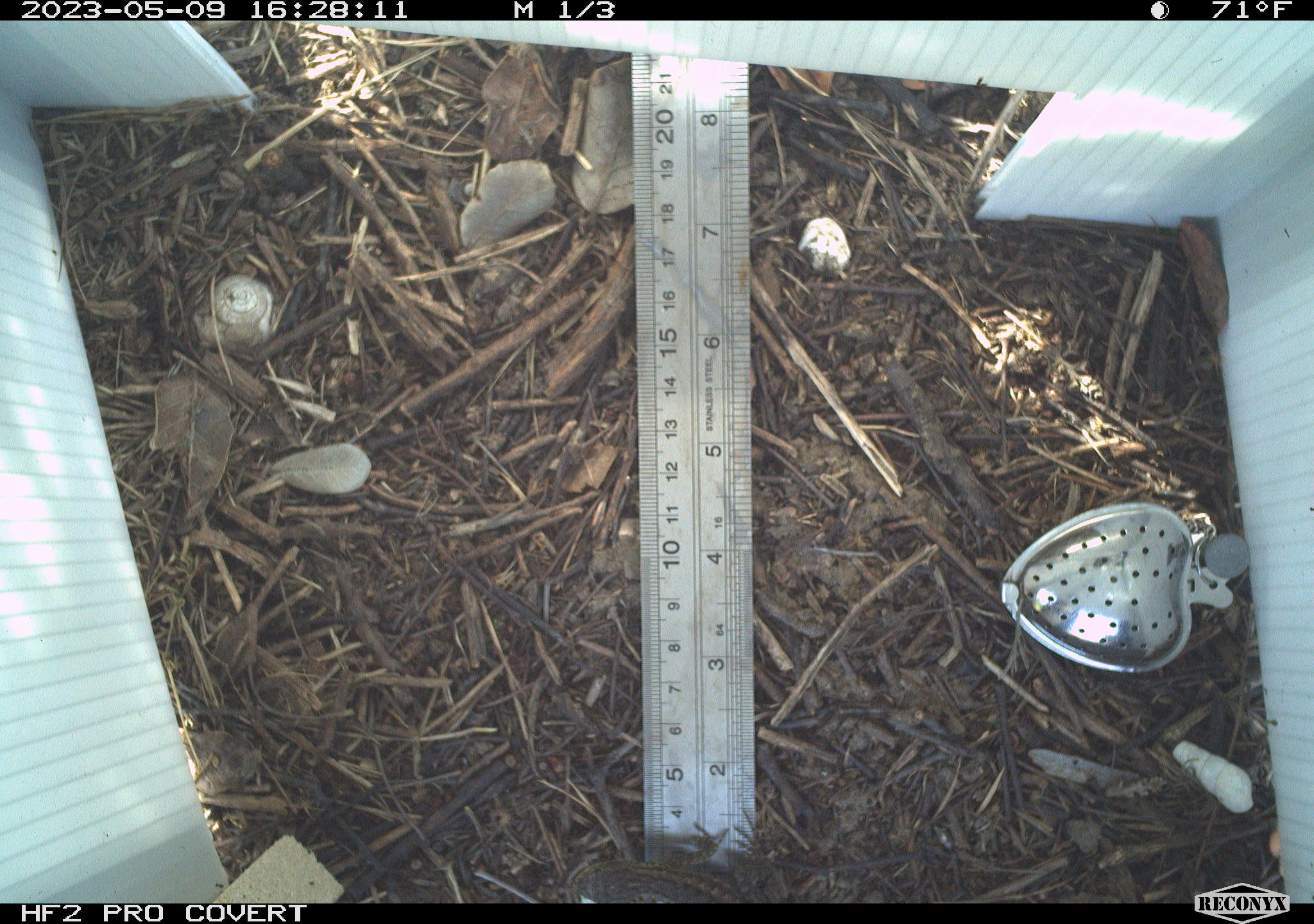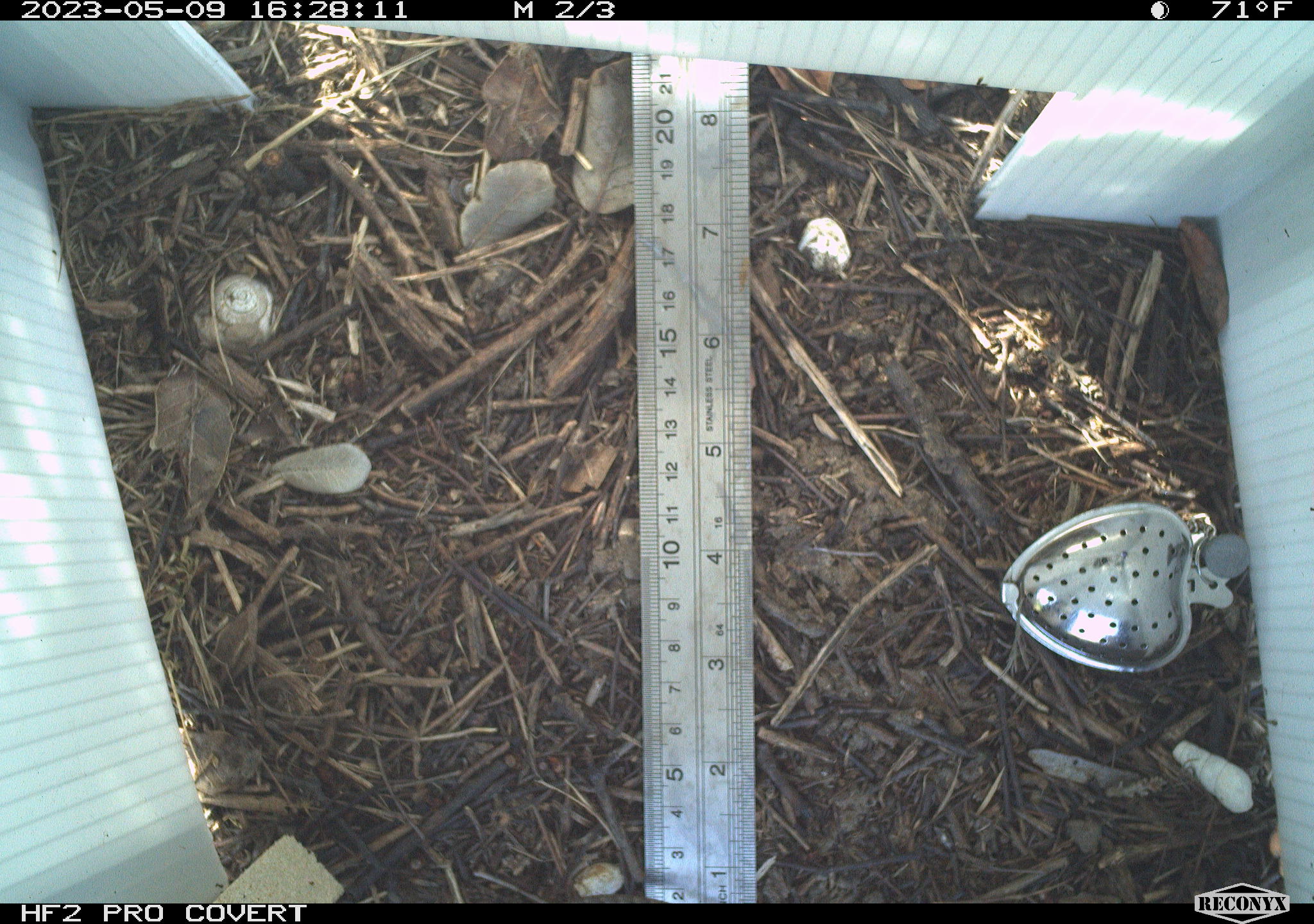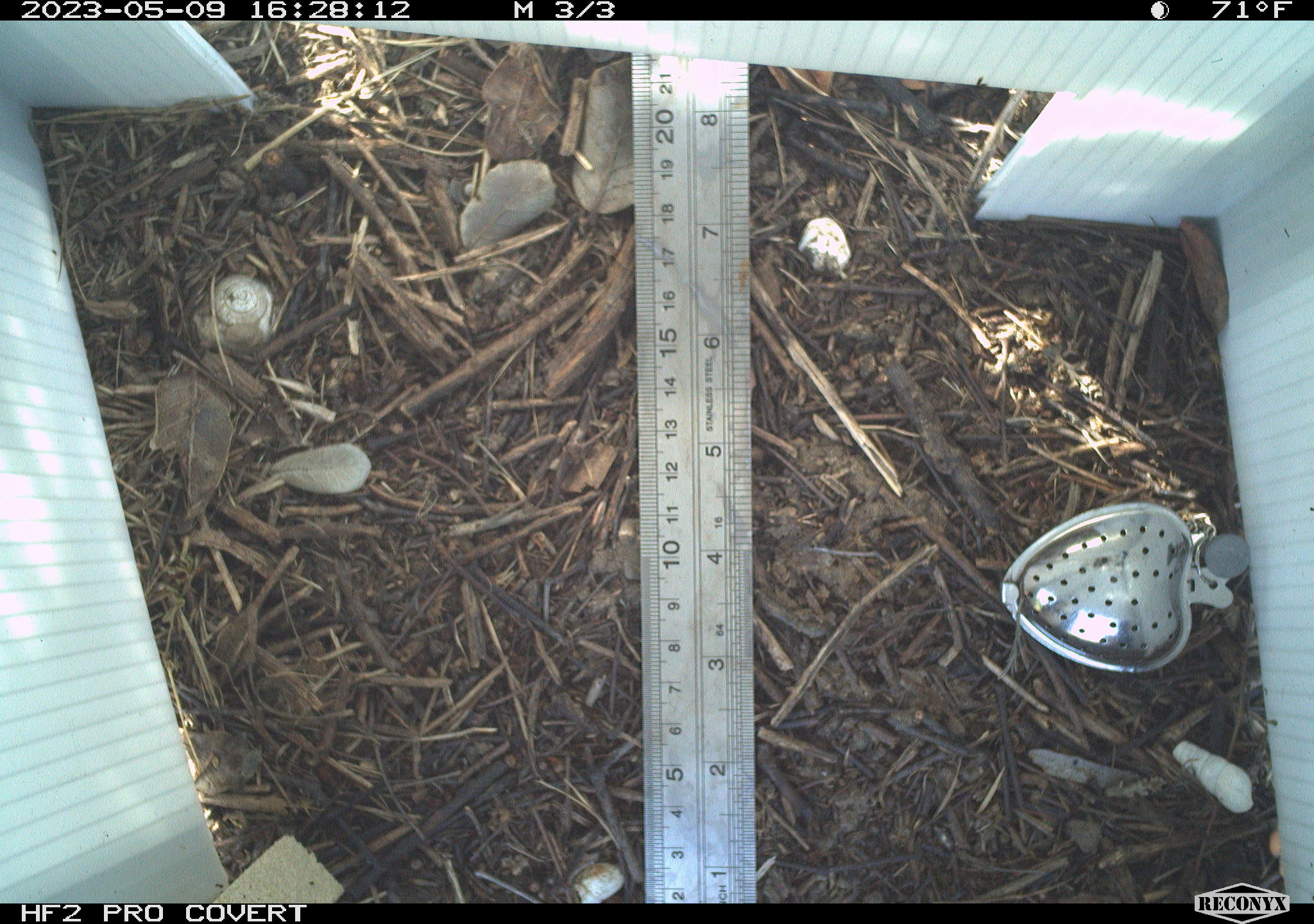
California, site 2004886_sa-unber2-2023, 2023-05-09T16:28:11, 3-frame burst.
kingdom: Animalia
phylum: Chordata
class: Reptilia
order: Squamata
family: Phrynosomatidae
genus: Sceloporus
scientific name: Sceloporus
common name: spiny lizards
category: sceloporus species